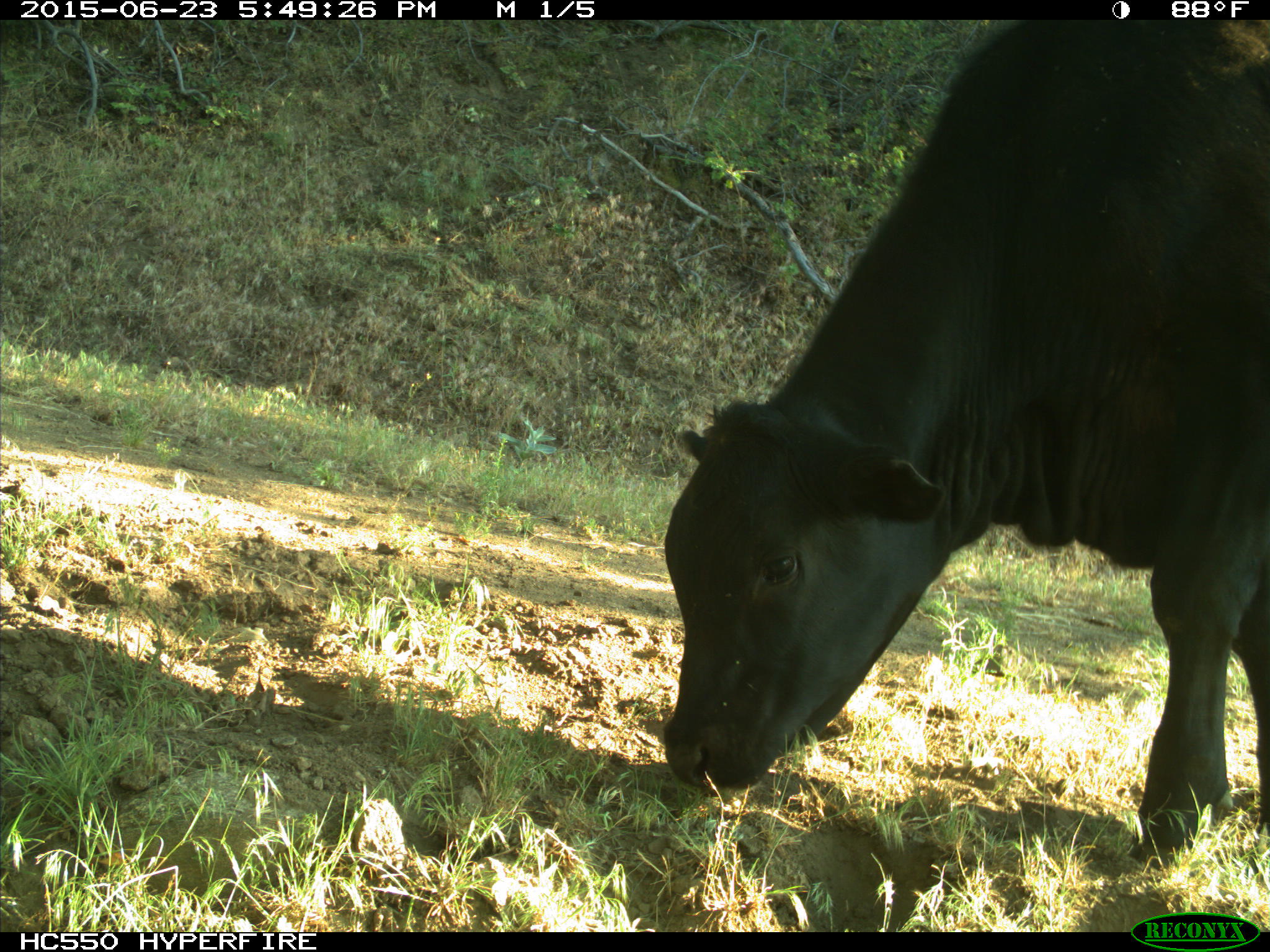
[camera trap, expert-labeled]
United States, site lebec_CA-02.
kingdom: Animalia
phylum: Chordata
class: Mammalia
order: Artiodactyla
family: Bovidae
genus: Bos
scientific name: Bos taurus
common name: domestic cow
Bos taurus (domestic cow).